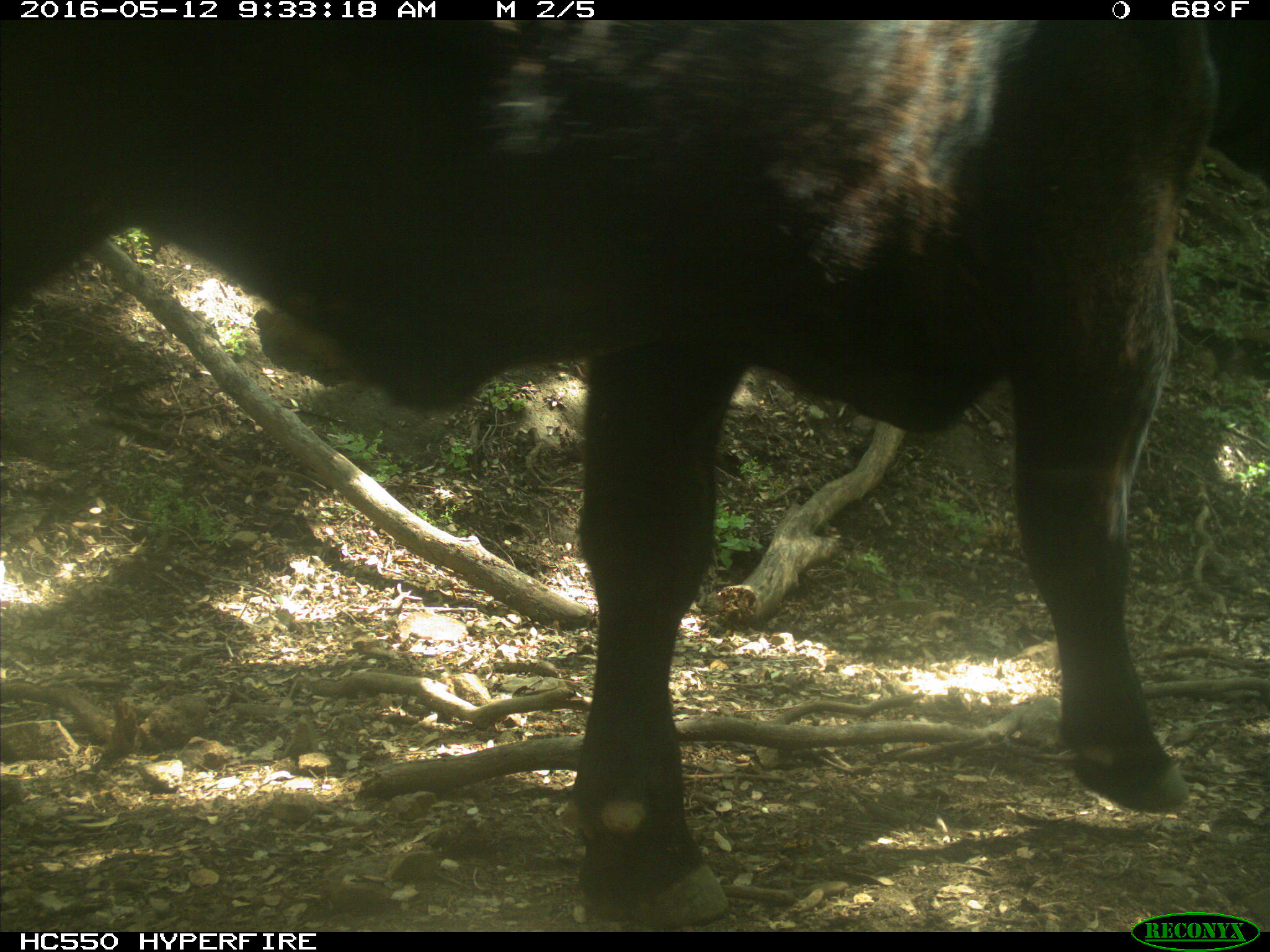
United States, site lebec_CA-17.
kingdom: Animalia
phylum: Chordata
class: Mammalia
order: Artiodactyla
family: Bovidae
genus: Bos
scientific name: Bos taurus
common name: domestic cow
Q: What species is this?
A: Bos taurus (domestic cow).